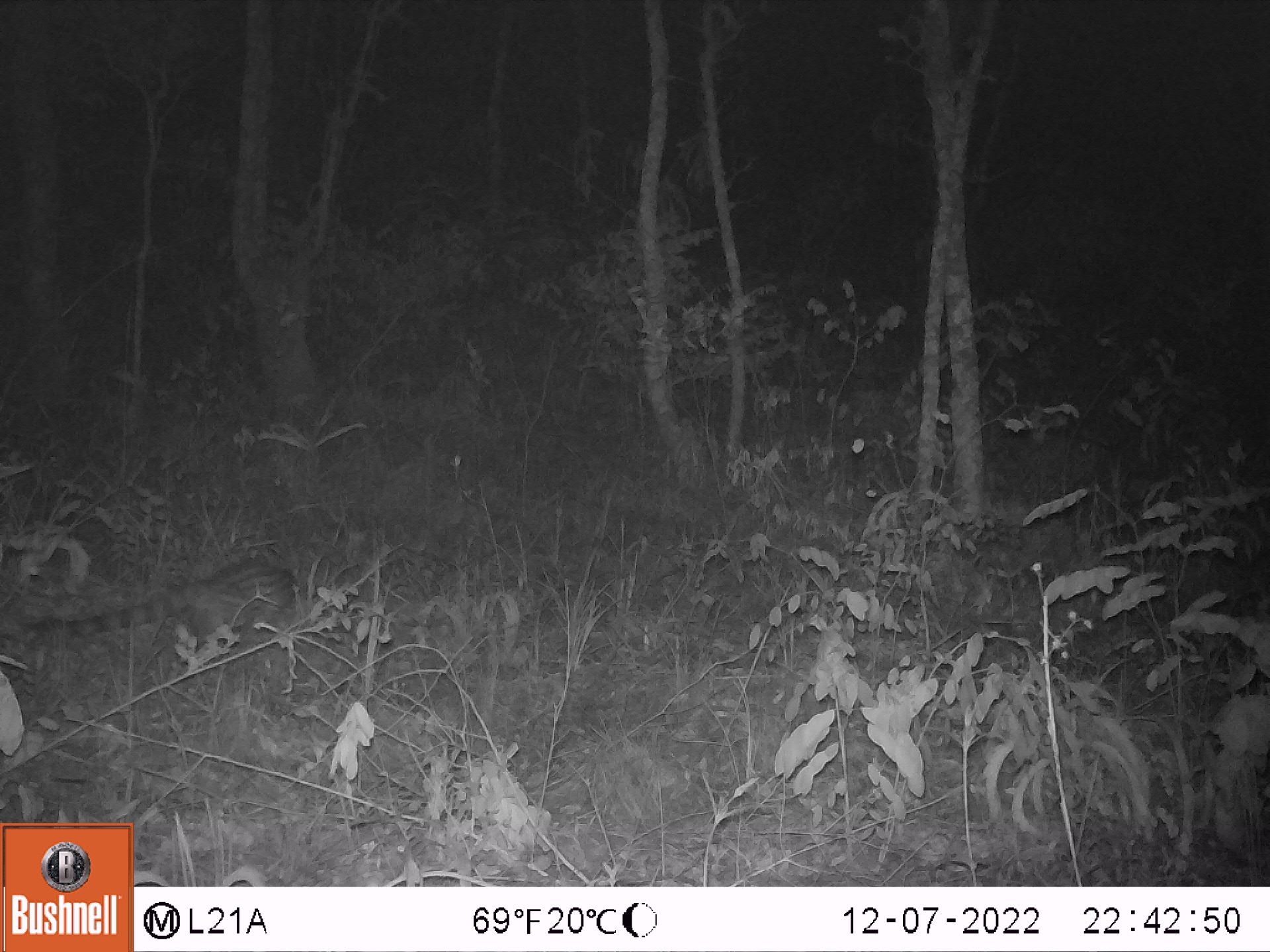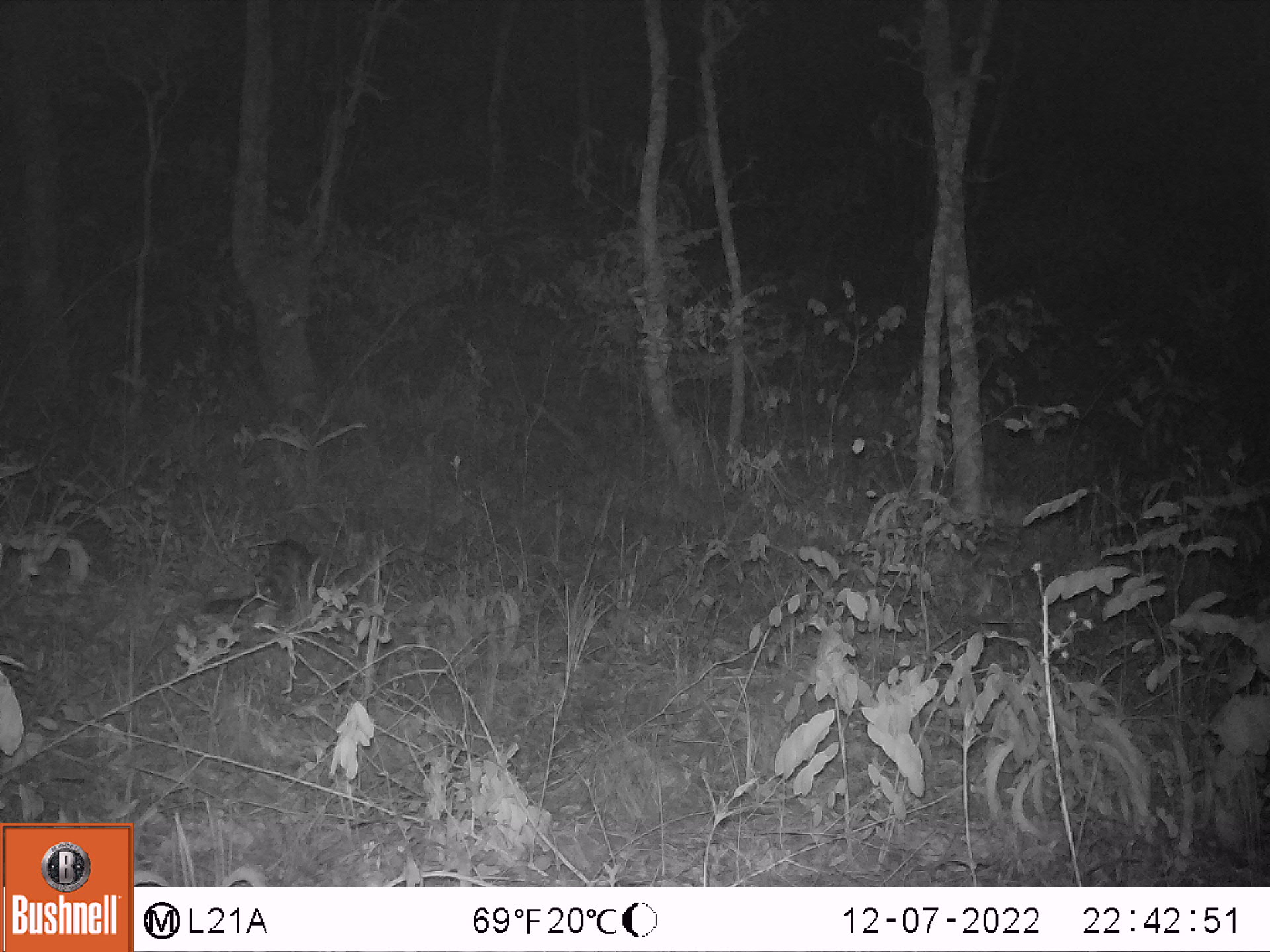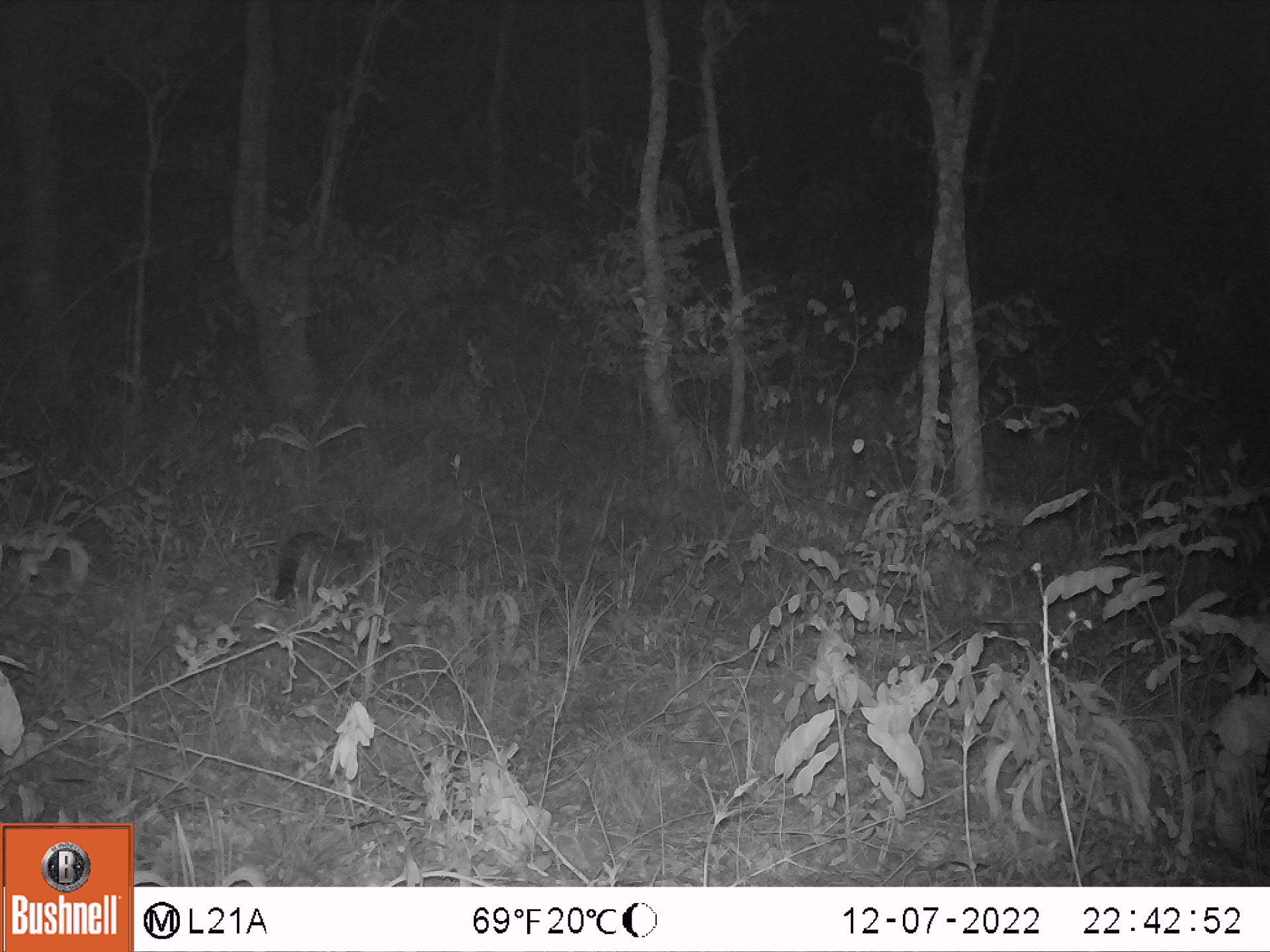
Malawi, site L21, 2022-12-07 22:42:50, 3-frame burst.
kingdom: Animalia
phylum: Chordata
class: Mammalia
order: Carnivora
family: Viverridae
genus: Genetta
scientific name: Genetta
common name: genet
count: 1